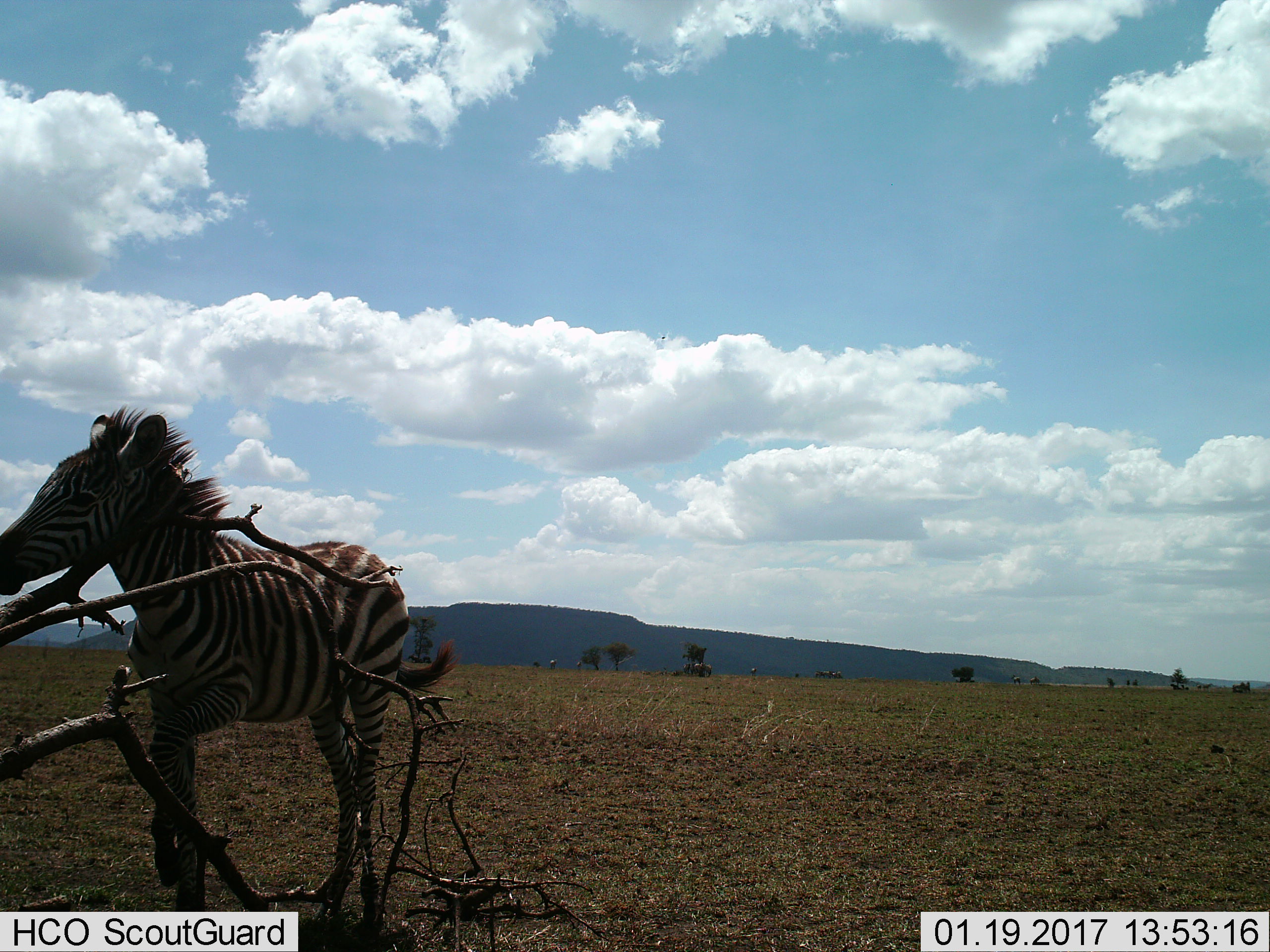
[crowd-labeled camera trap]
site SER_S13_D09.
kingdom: Animalia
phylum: Chordata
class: Mammalia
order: Perissodactyla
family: Equidae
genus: Equus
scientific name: Equus quagga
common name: plains zebra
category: zebraplains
Zebraplains (plains zebra) (Equus quagga), count 1. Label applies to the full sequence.